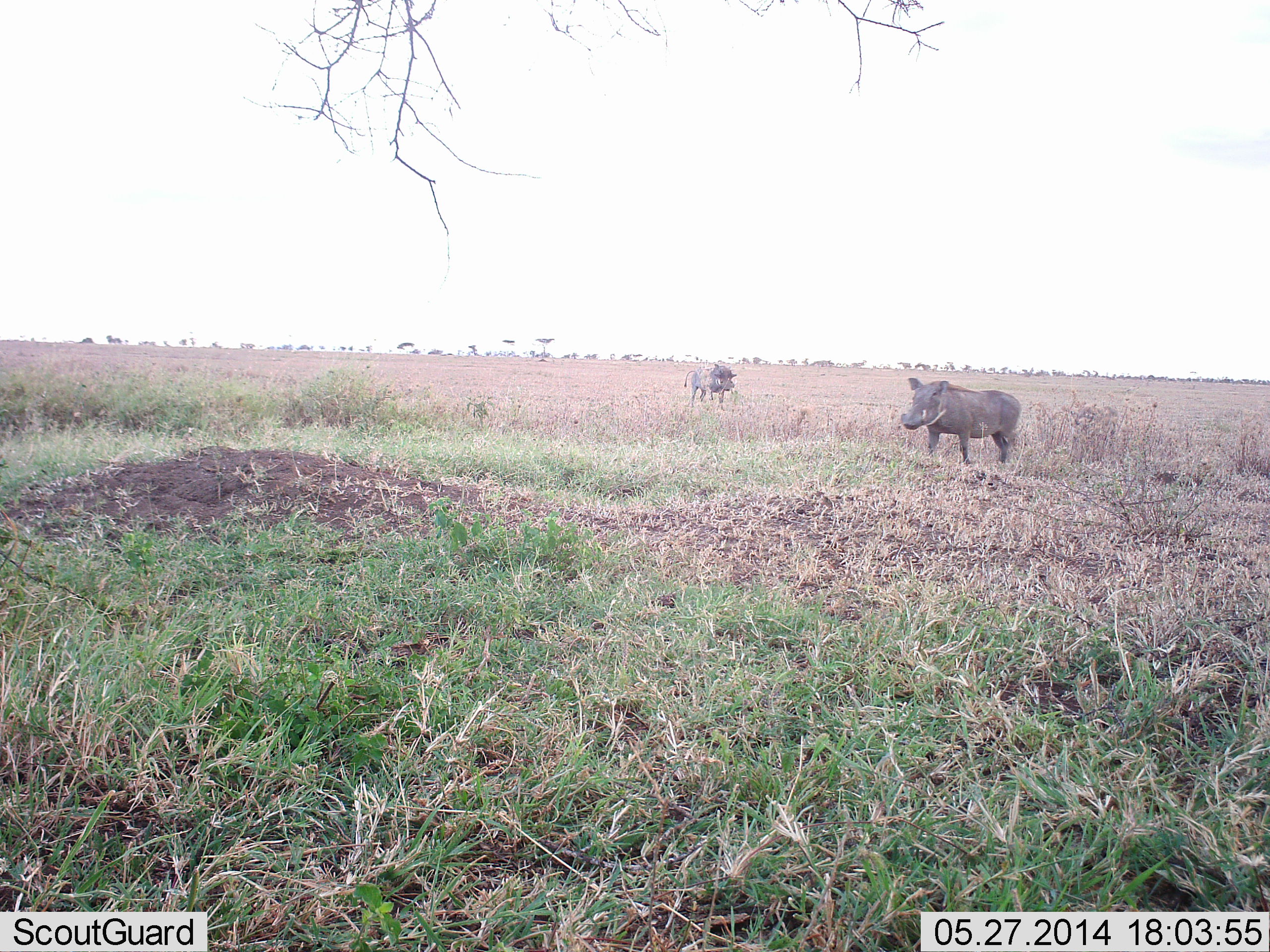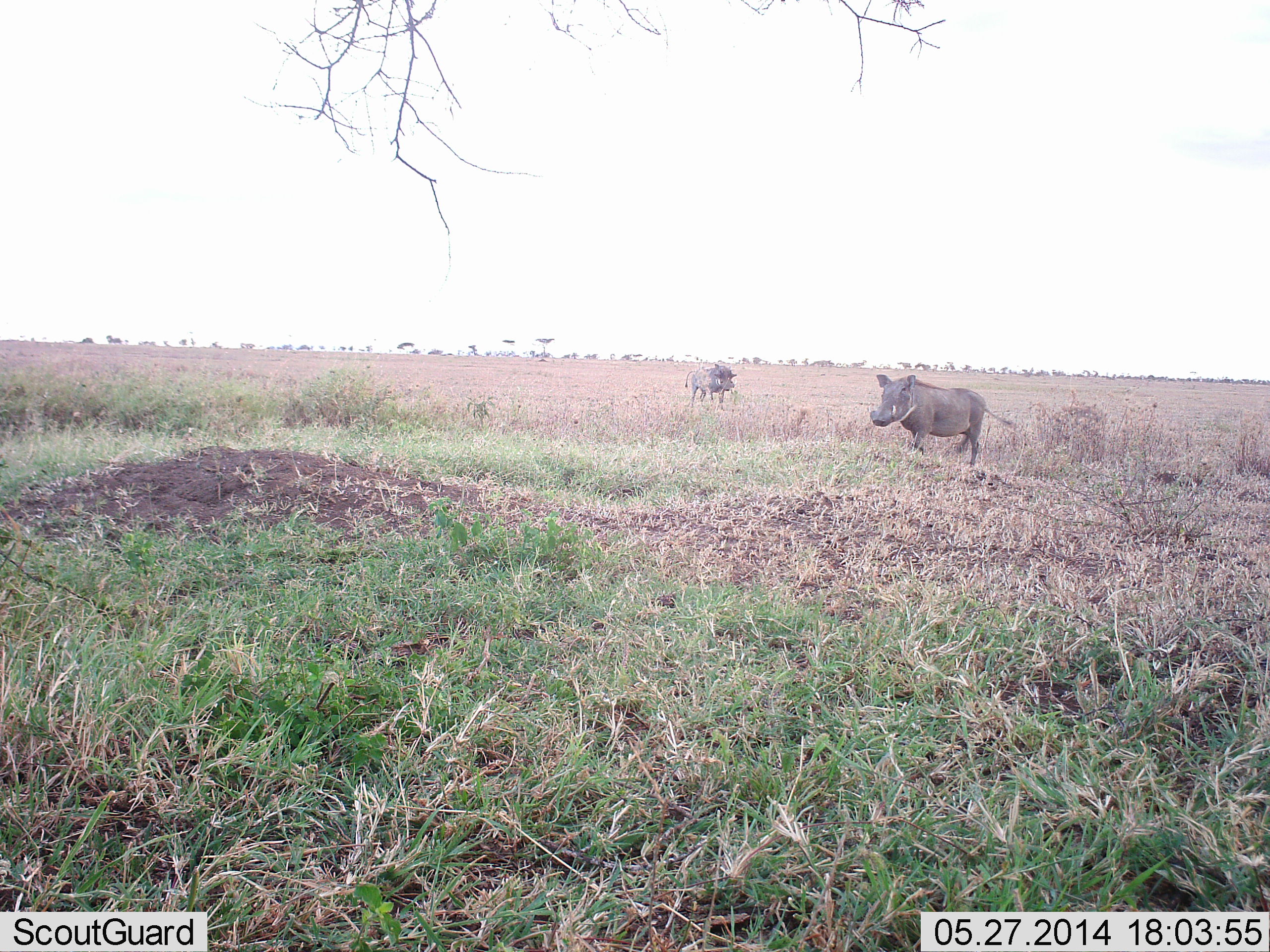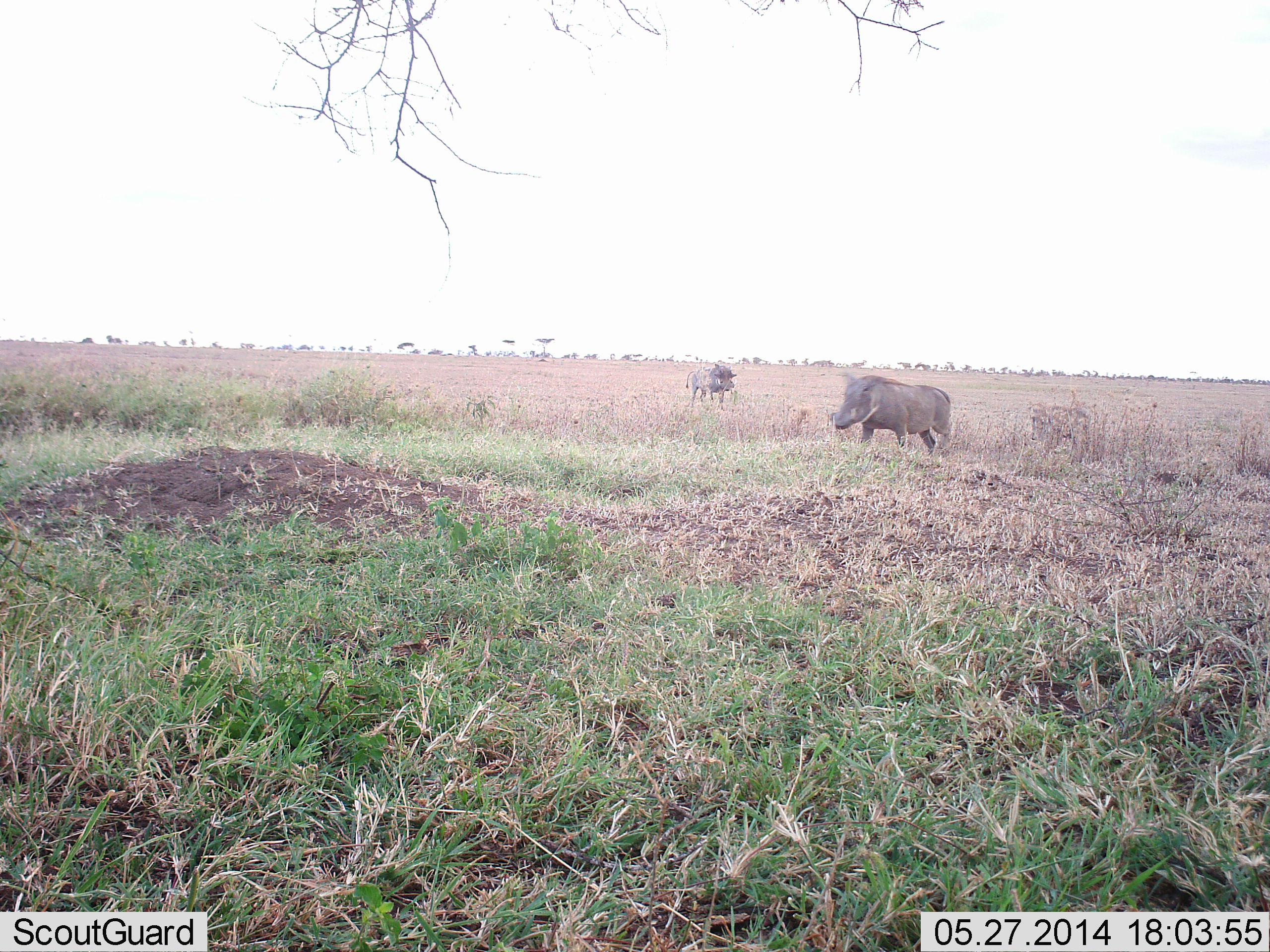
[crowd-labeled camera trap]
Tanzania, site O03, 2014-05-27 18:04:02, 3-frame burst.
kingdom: Animalia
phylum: Chordata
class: Mammalia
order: Artiodactyla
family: Suidae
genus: Phacochoerus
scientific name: Phacochoerus africanus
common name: warthog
Warthog (Phacochoerus africanus), count 3. Behavior (volunteer vote fractions): standing 64%, resting 0%, moving 100%, interacting 0%. Young present (vote fraction): 18%. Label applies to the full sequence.